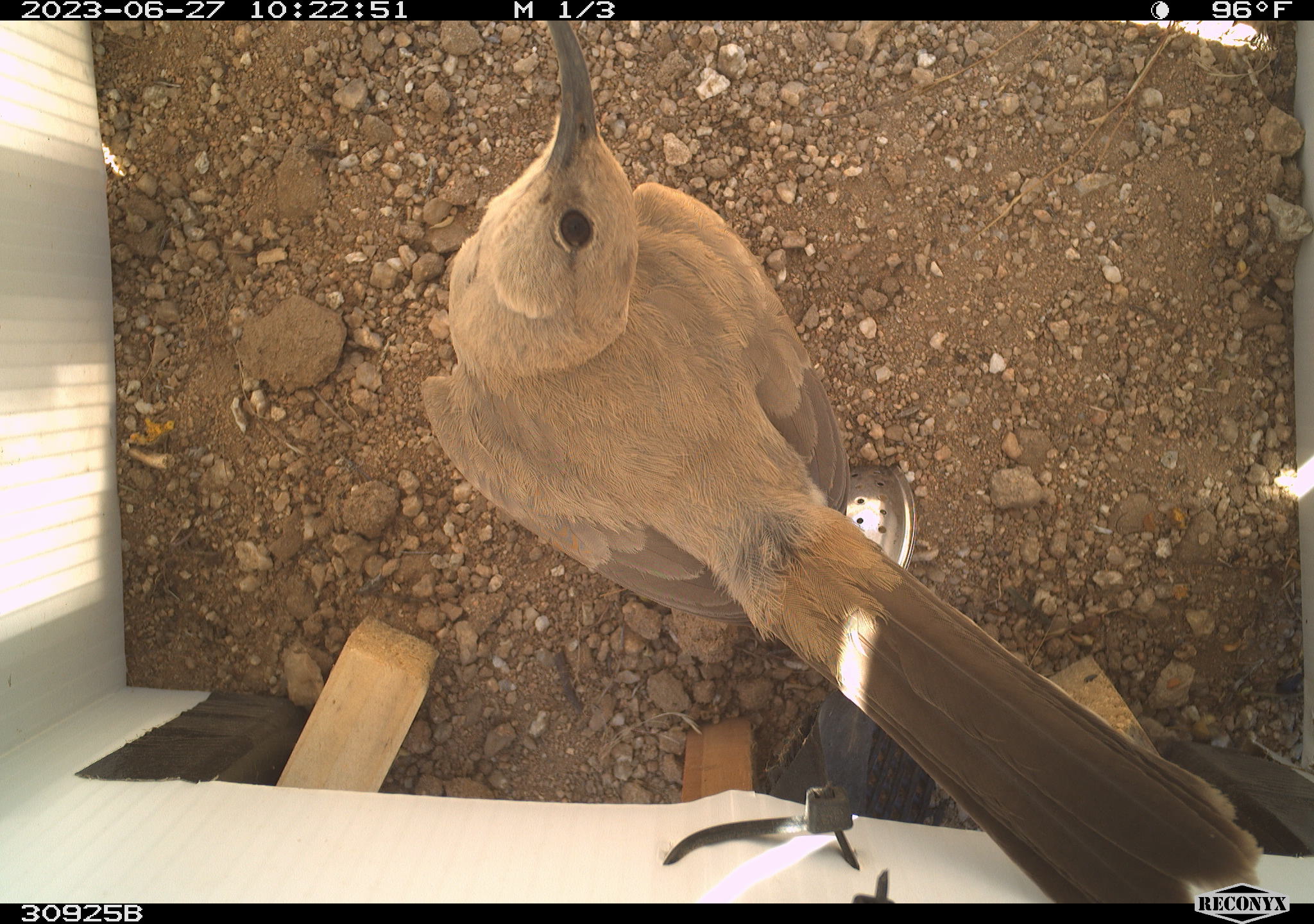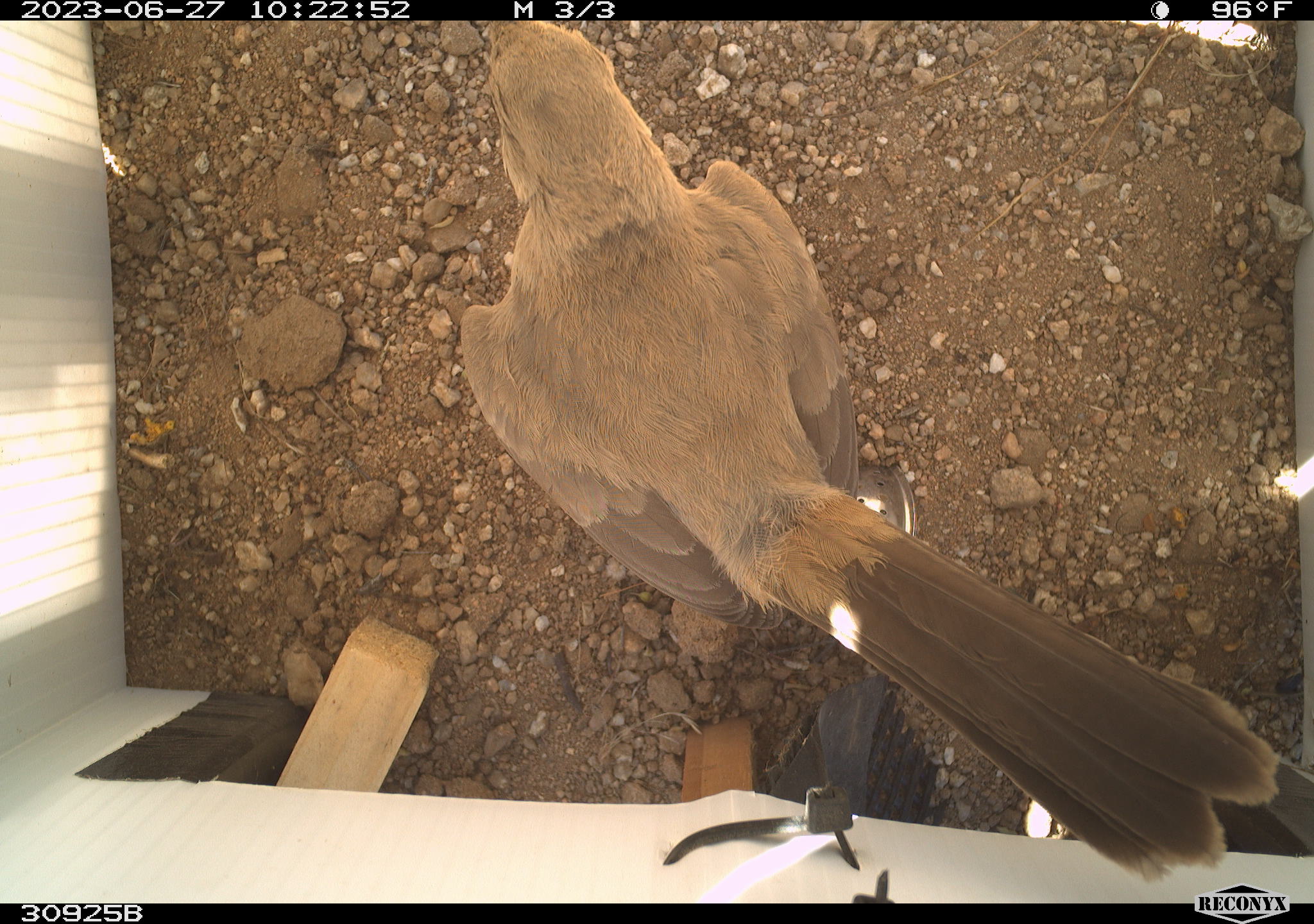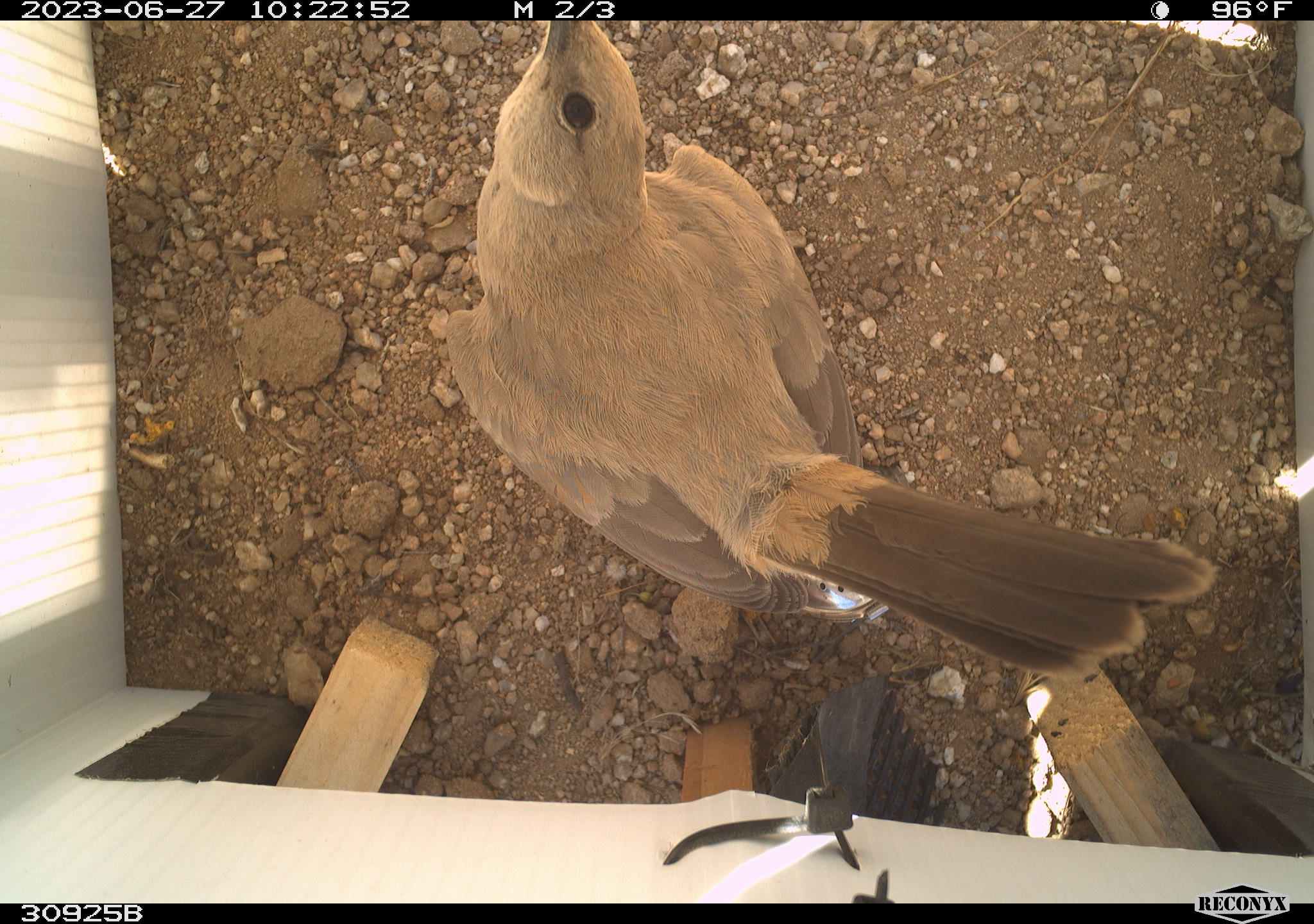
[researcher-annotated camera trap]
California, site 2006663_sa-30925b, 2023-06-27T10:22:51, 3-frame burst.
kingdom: Animalia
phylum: Chordata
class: Aves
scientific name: Aves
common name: bird